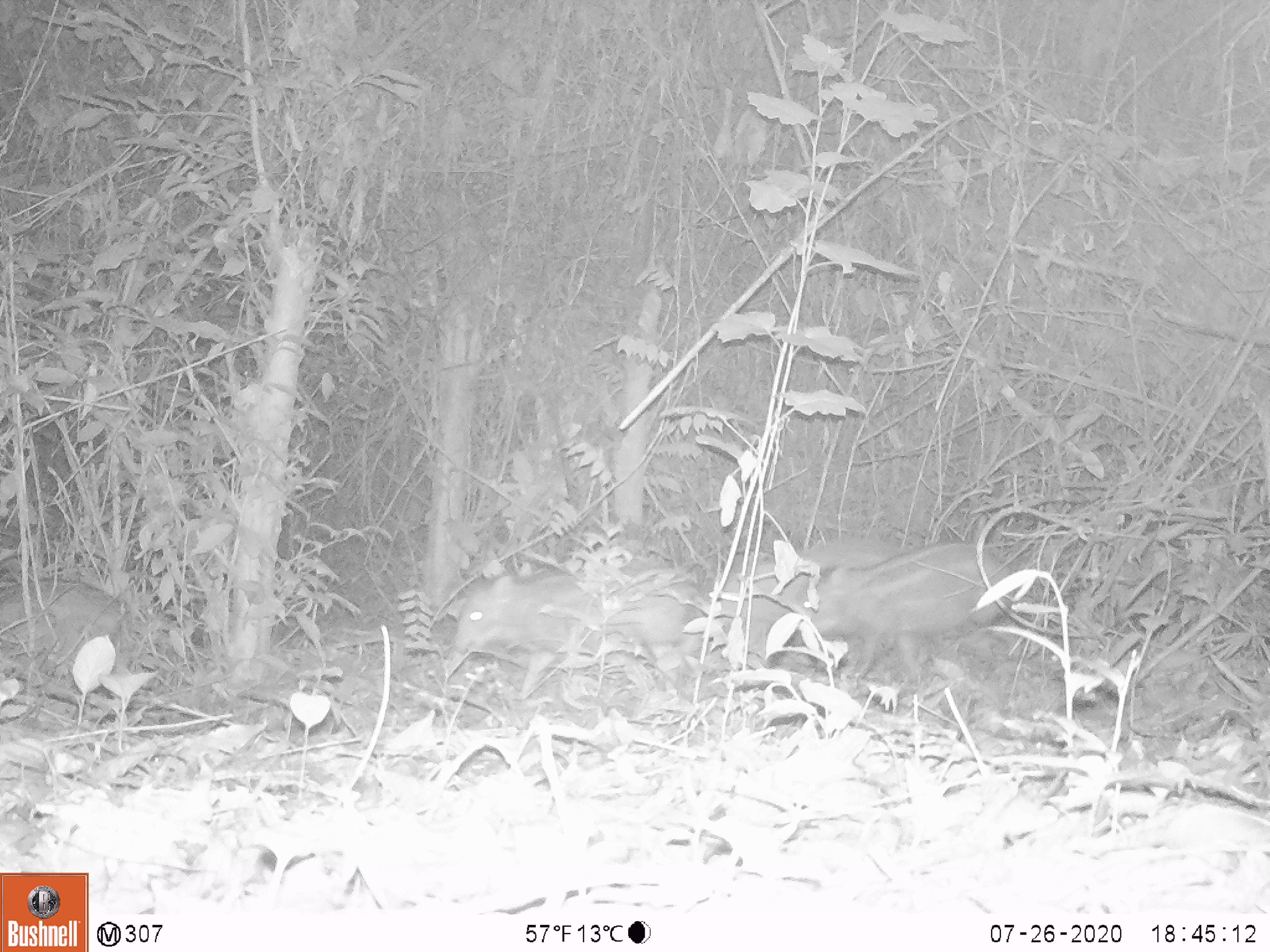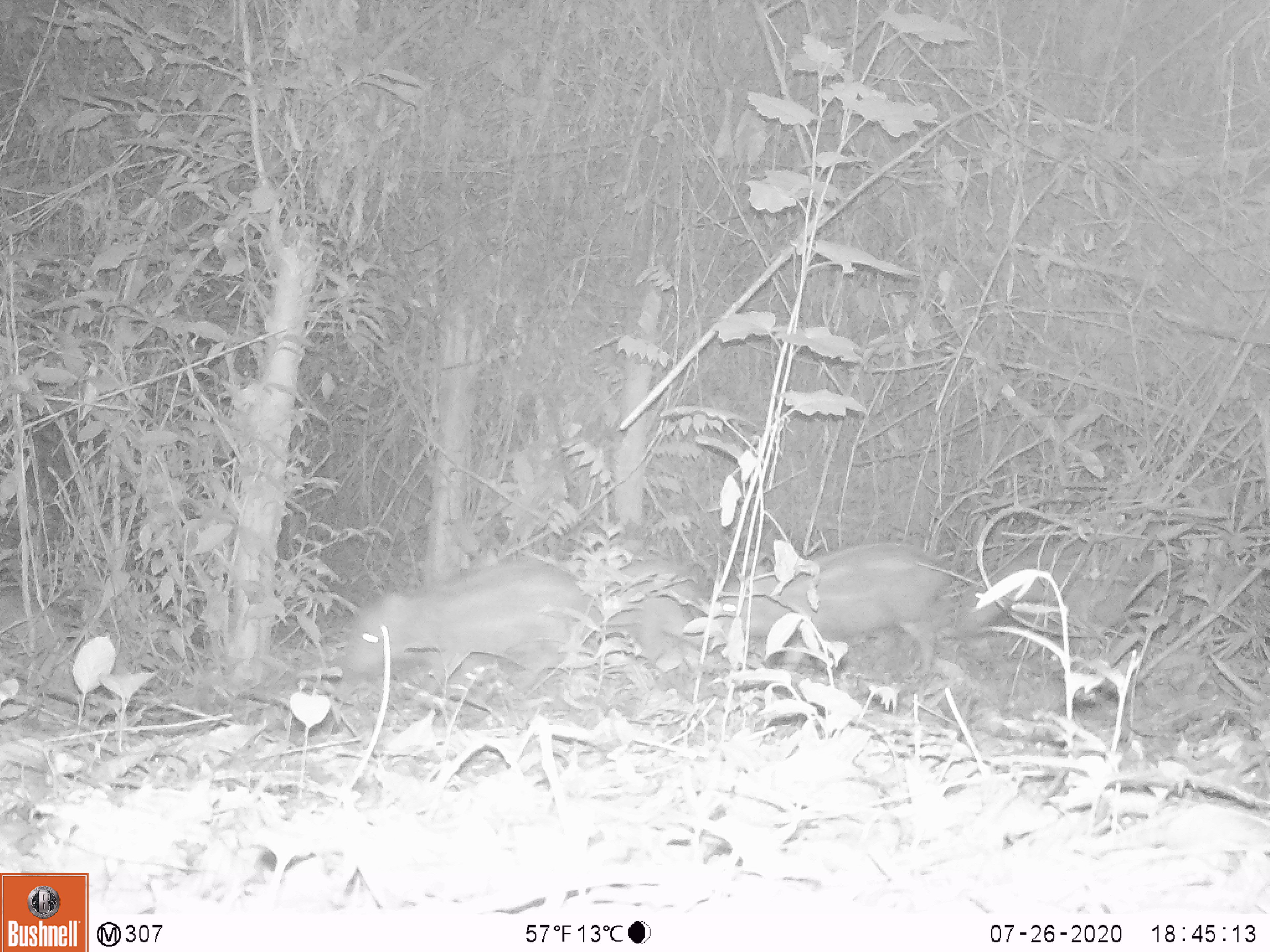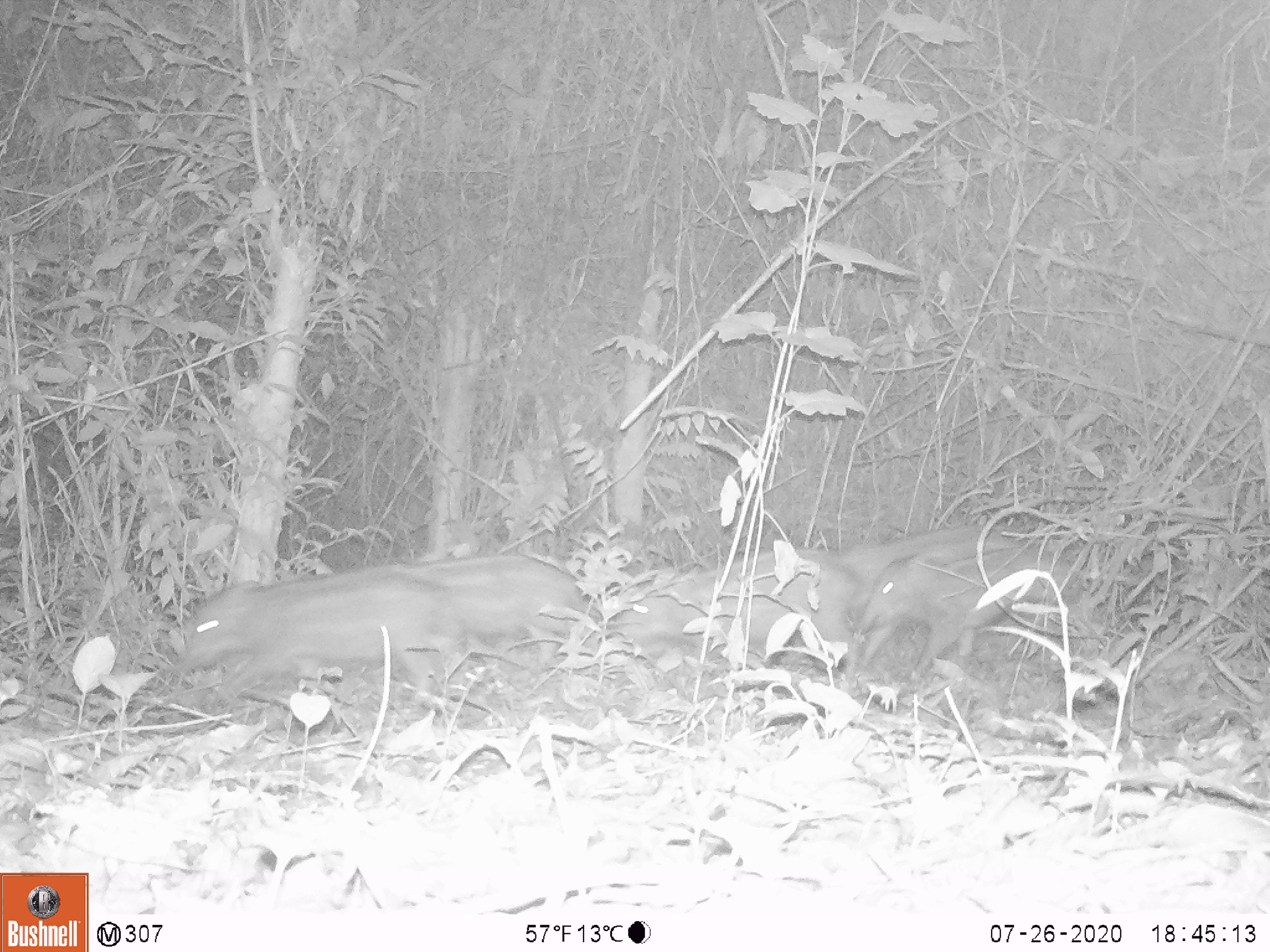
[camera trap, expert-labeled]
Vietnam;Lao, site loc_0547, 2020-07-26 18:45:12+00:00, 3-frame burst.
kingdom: Animalia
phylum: Chordata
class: Mammalia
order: Artiodactyla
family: Suidae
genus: Sus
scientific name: Sus scrofa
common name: eurasian wild pig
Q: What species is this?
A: Eurasian wild pig (Sus scrofa).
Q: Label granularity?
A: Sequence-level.